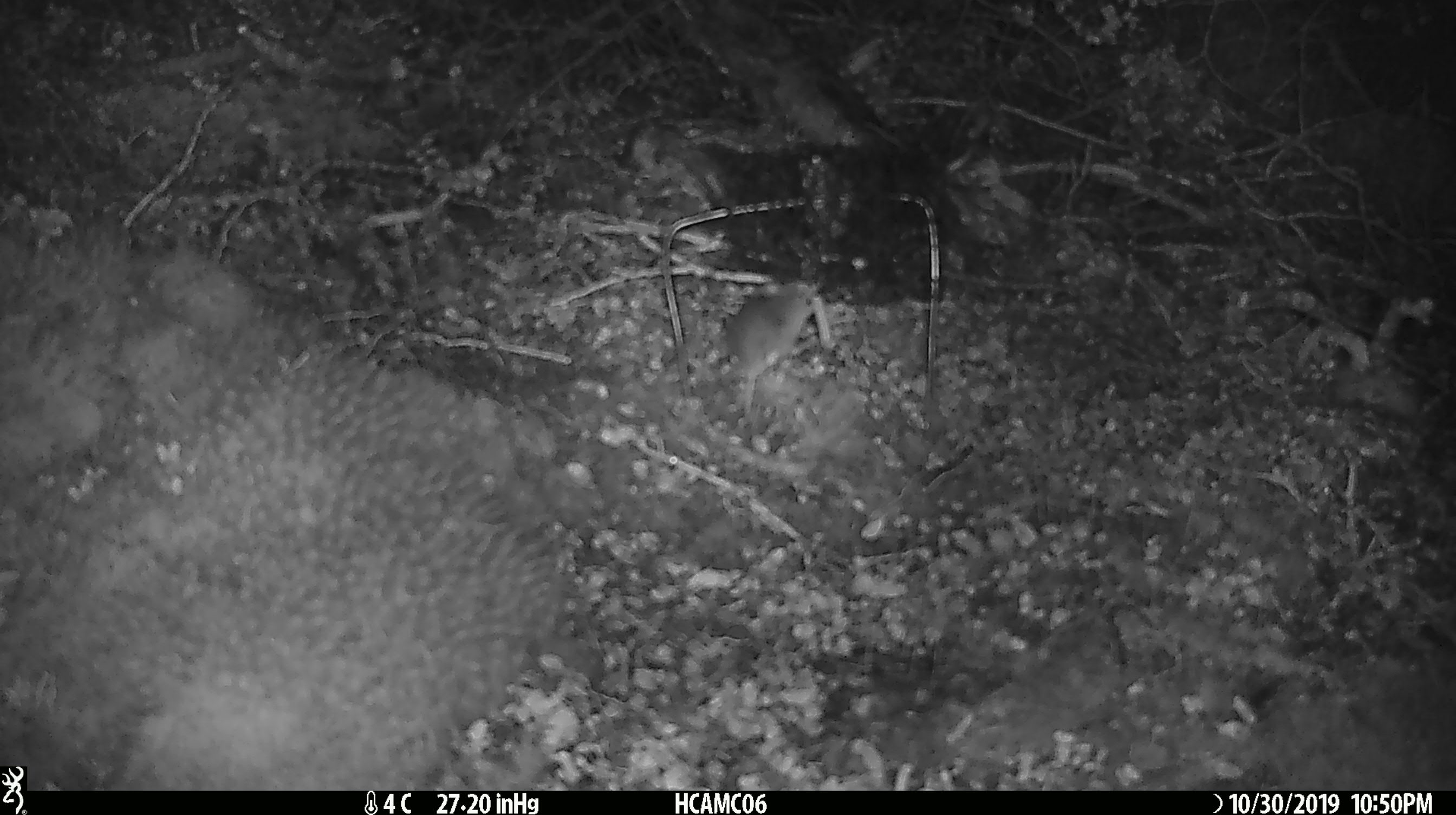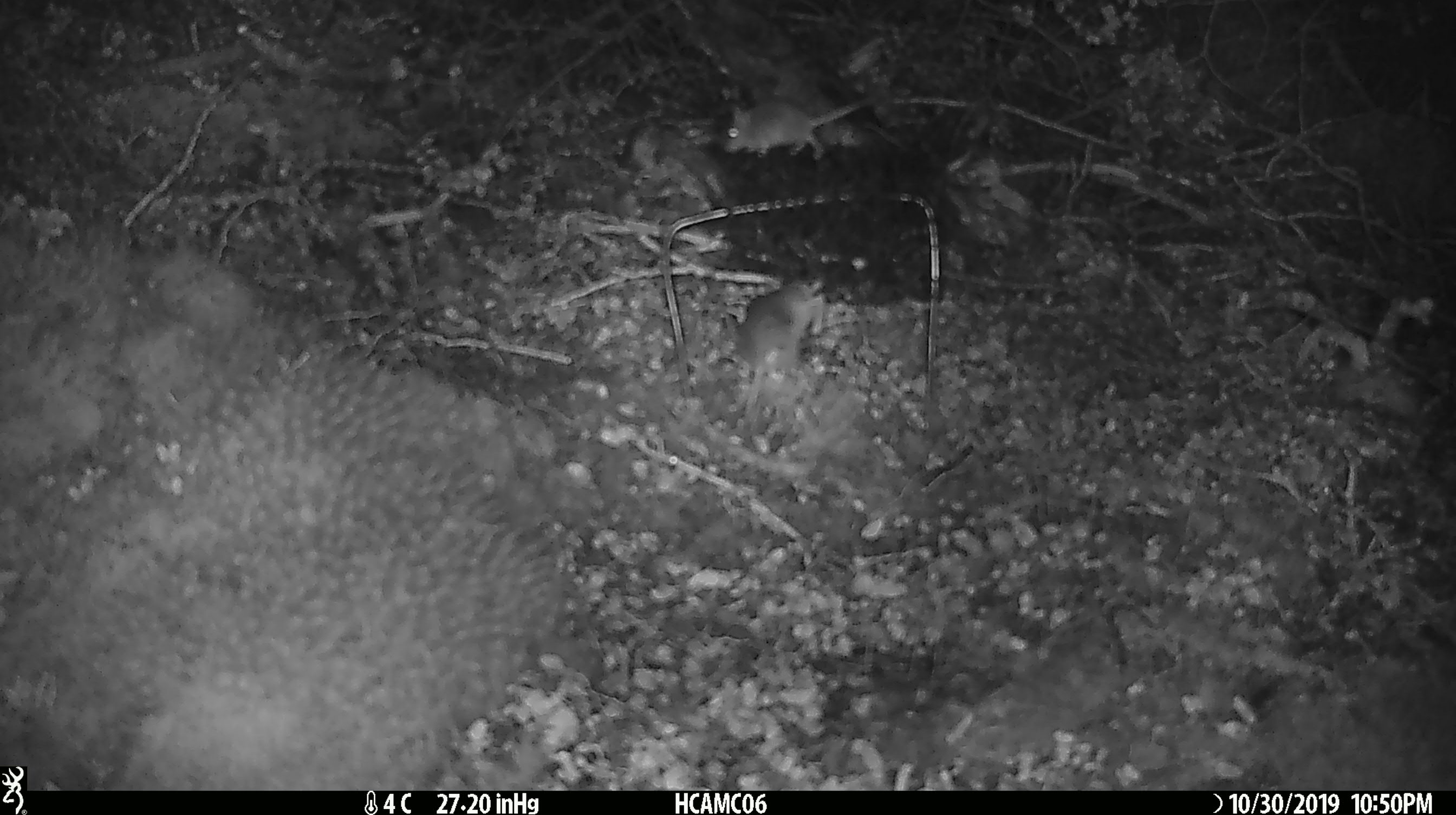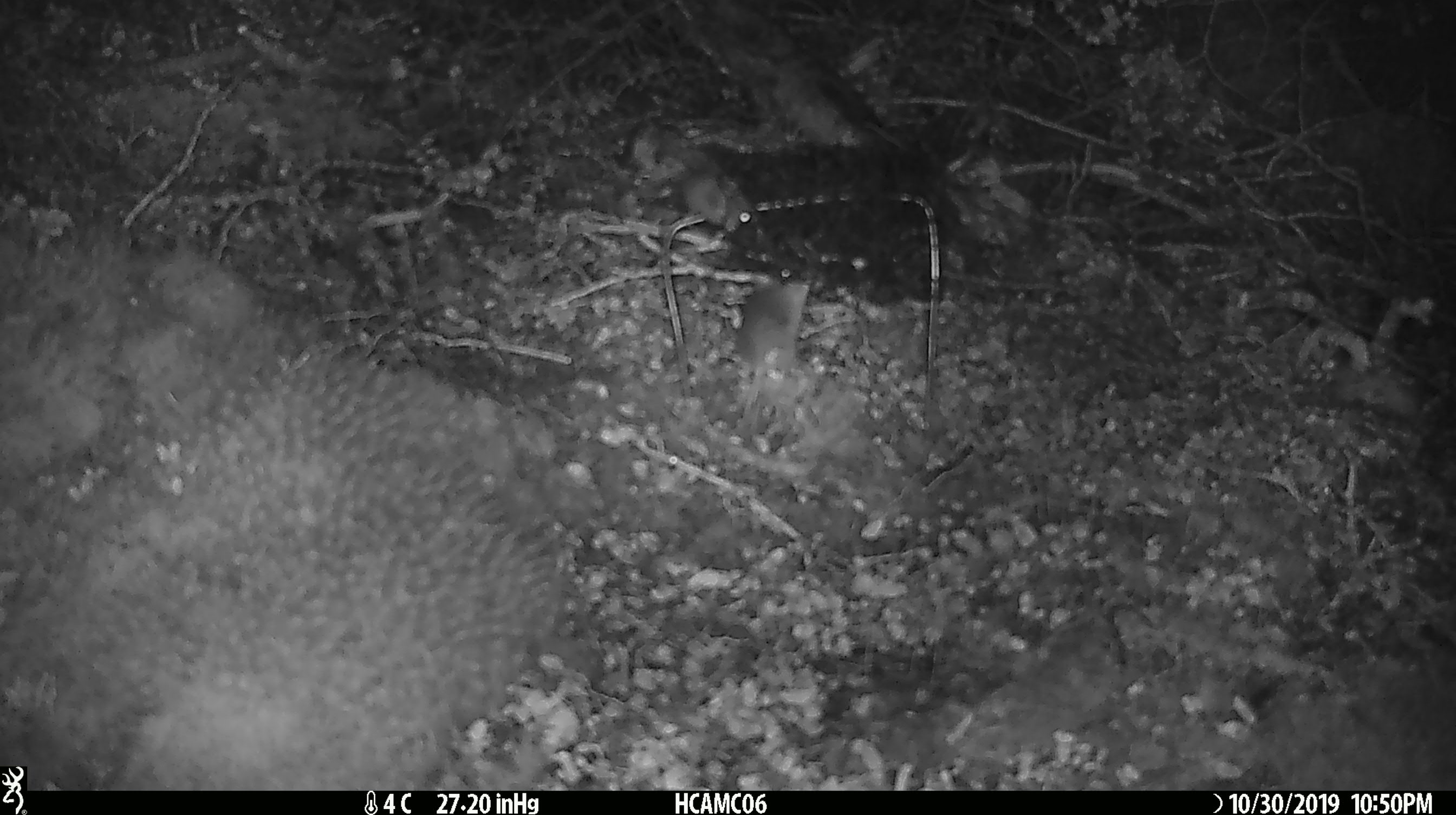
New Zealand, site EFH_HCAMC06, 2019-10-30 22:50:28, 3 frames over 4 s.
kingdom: Animalia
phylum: Chordata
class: Mammalia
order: Rodentia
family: Muridae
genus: Mus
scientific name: Mus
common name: mouse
Mouse (Mus).